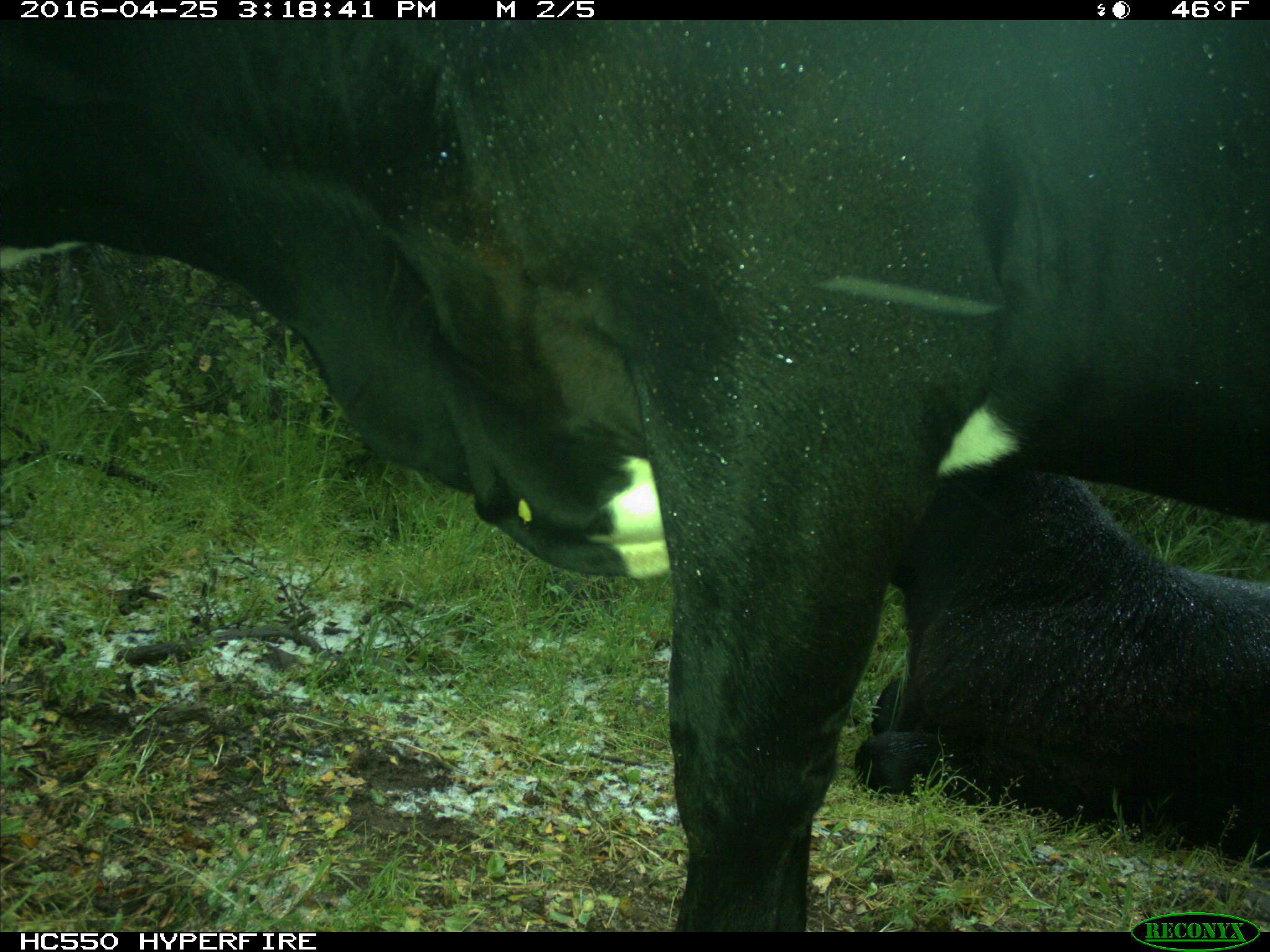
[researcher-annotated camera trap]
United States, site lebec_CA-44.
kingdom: Animalia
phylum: Chordata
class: Mammalia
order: Artiodactyla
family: Bovidae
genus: Bos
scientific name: Bos taurus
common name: domestic cow